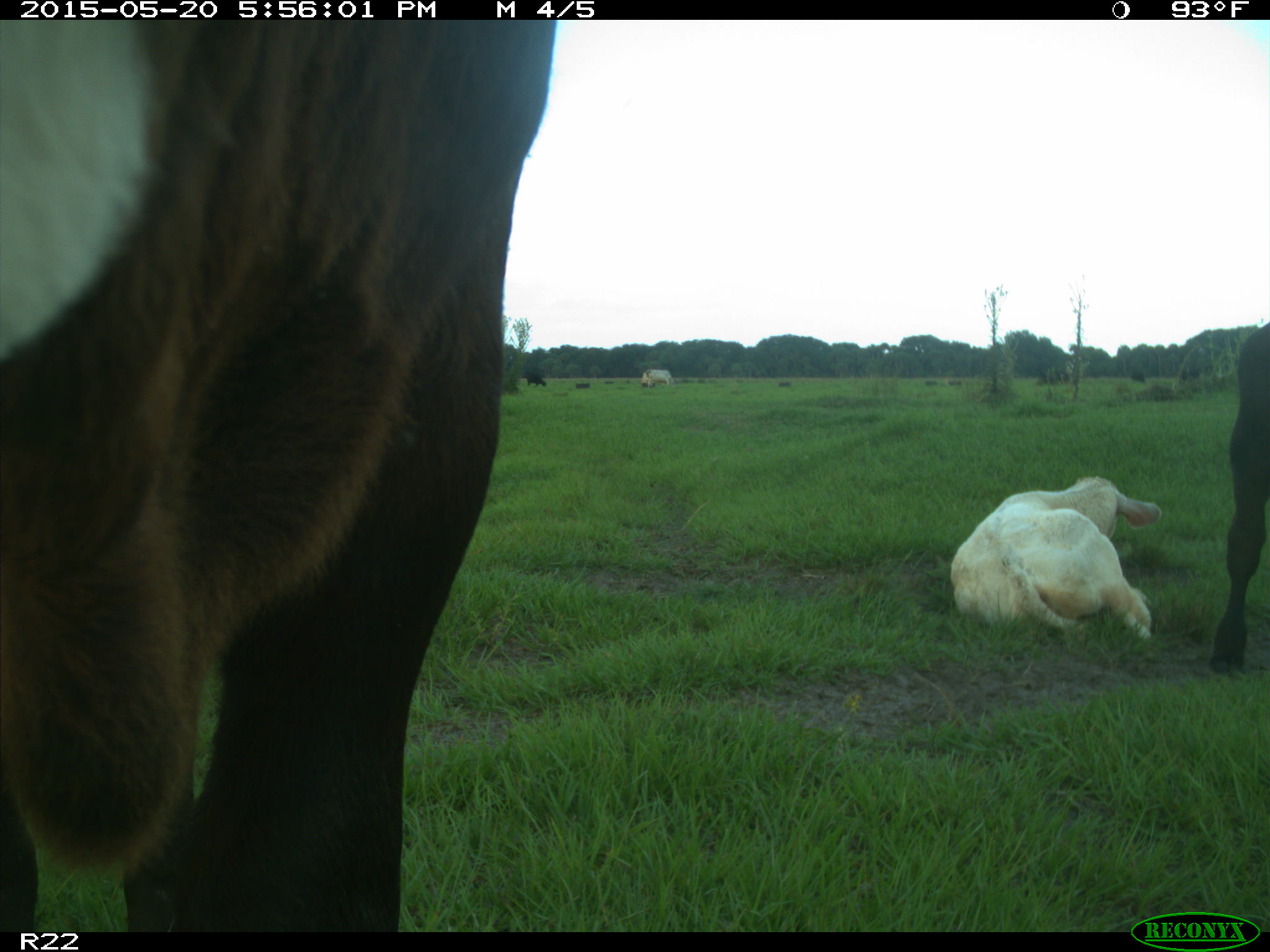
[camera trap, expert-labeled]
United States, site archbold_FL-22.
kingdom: Animalia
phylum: Chordata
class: Mammalia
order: Artiodactyla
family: Bovidae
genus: Bos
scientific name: Bos taurus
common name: domestic cow